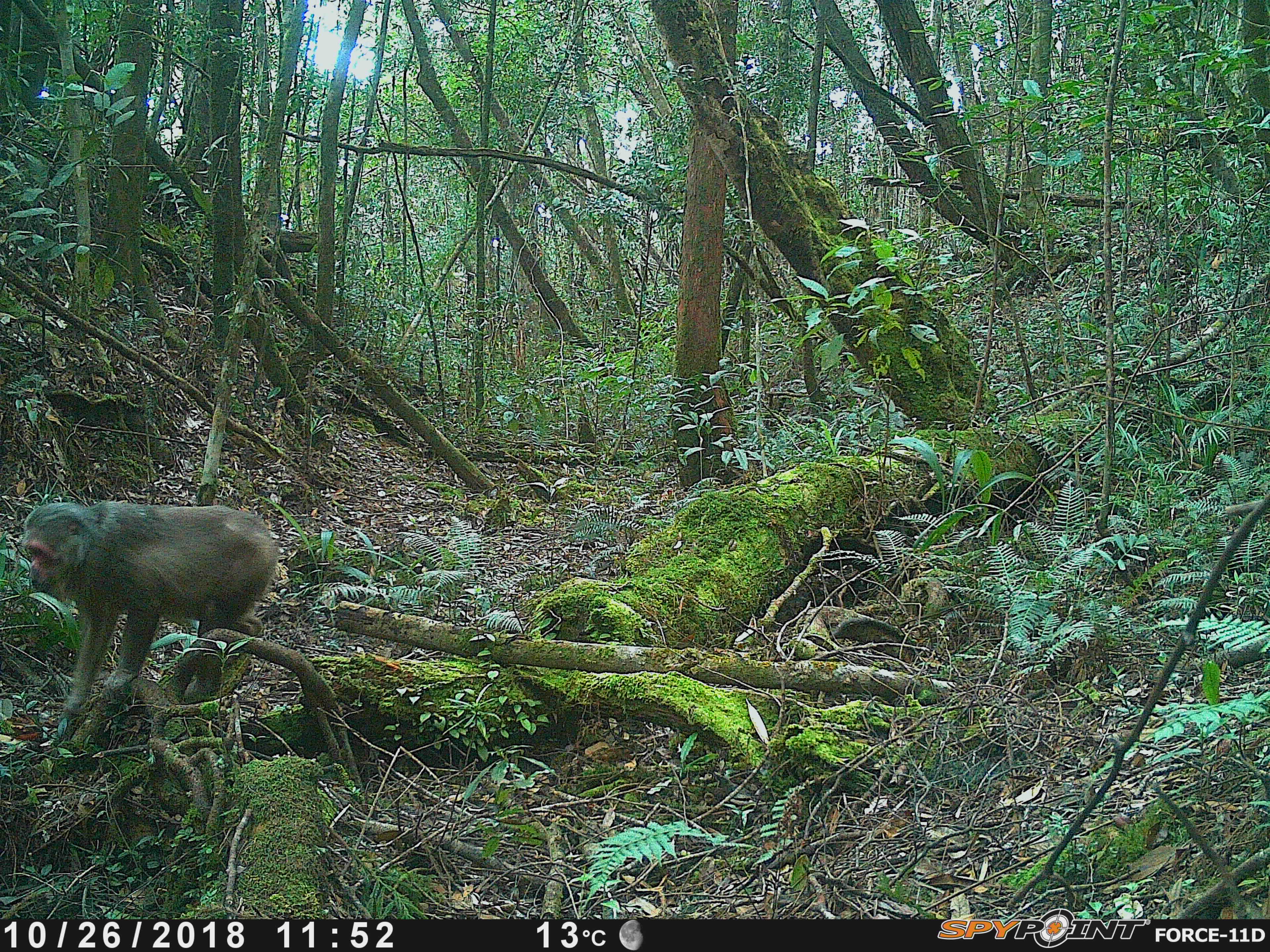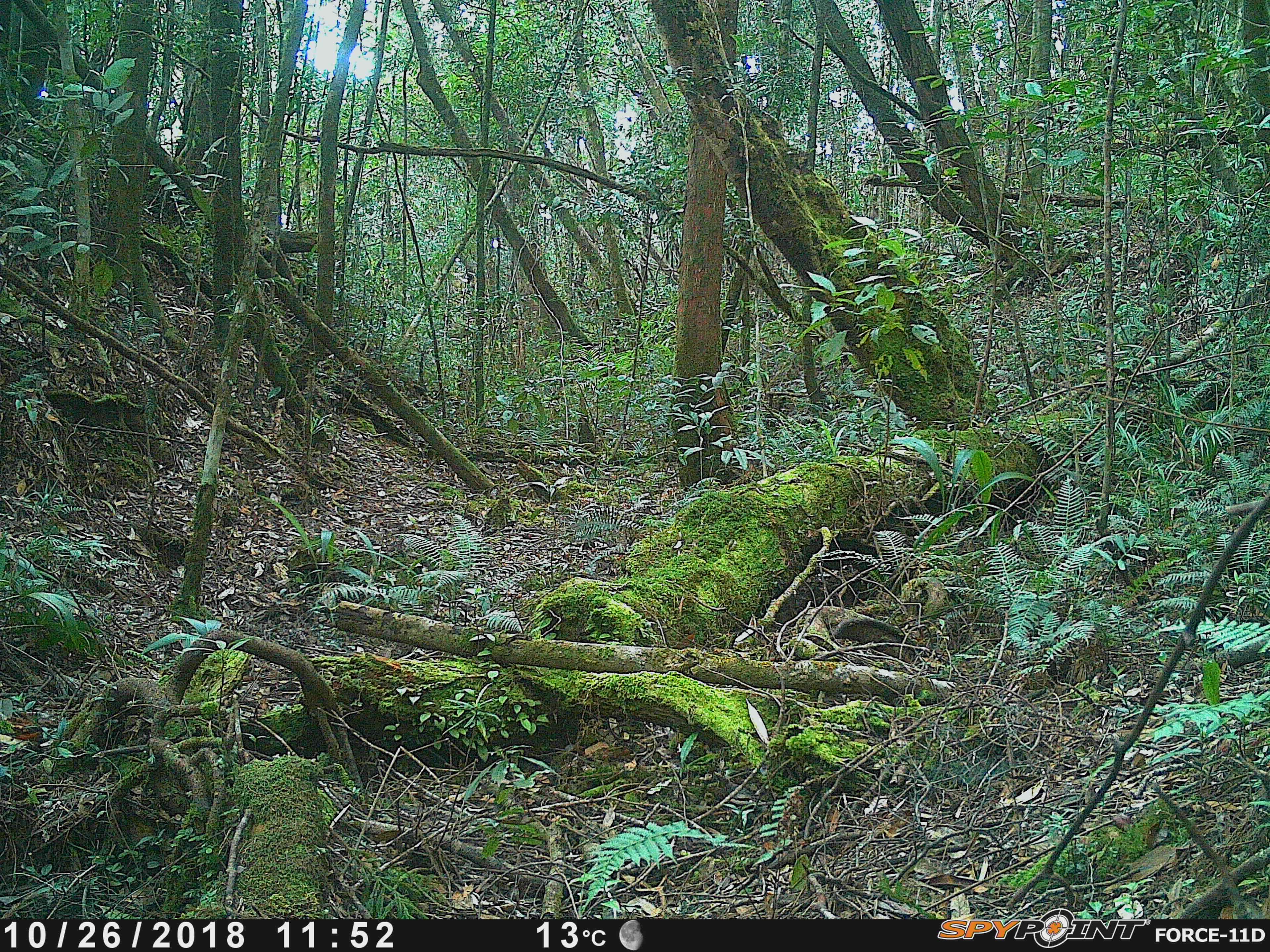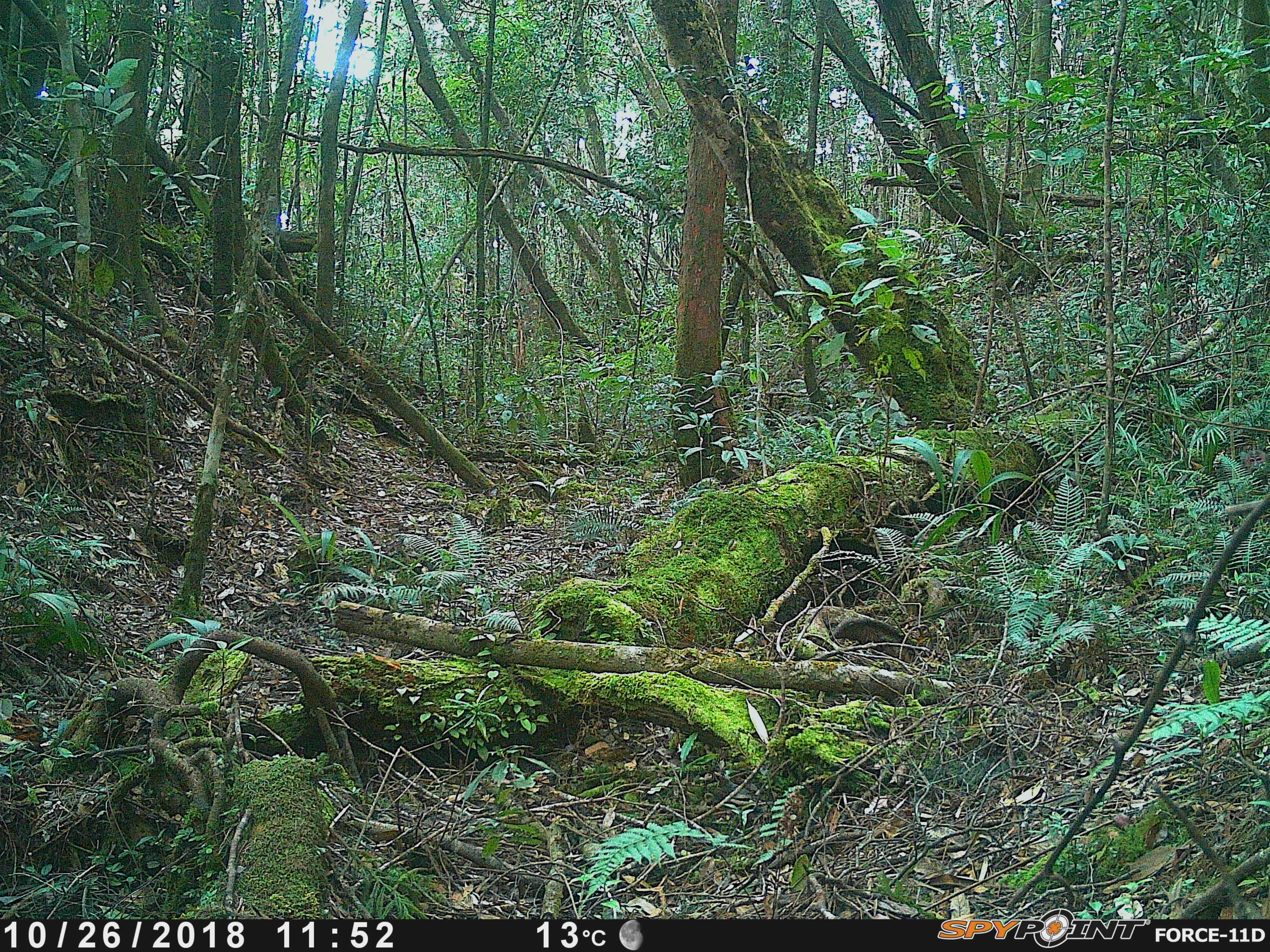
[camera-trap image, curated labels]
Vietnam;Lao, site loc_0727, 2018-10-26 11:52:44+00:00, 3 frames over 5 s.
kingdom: Animalia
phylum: Chordata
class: Mammalia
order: Primates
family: Cercopithecidae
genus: Macaca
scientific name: Macaca arctoides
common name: stump-tailed macaque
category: stump tailed macaque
Stump tailed macaque (stump-tailed macaque) (Macaca arctoides). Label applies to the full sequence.